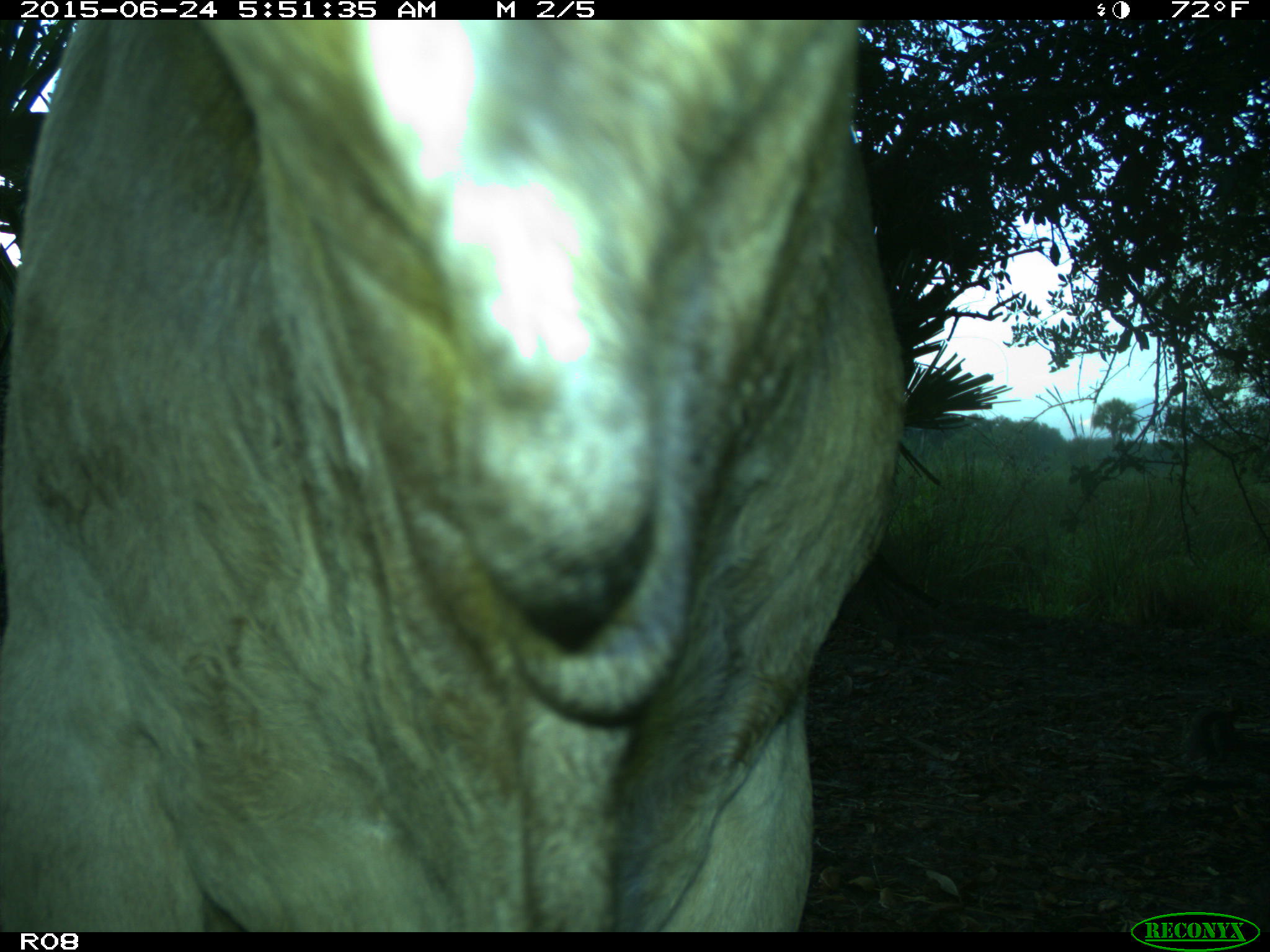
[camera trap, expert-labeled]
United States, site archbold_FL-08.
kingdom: Animalia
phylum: Chordata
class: Mammalia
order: Artiodactyla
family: Bovidae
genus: Bos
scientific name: Bos taurus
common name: domestic cow